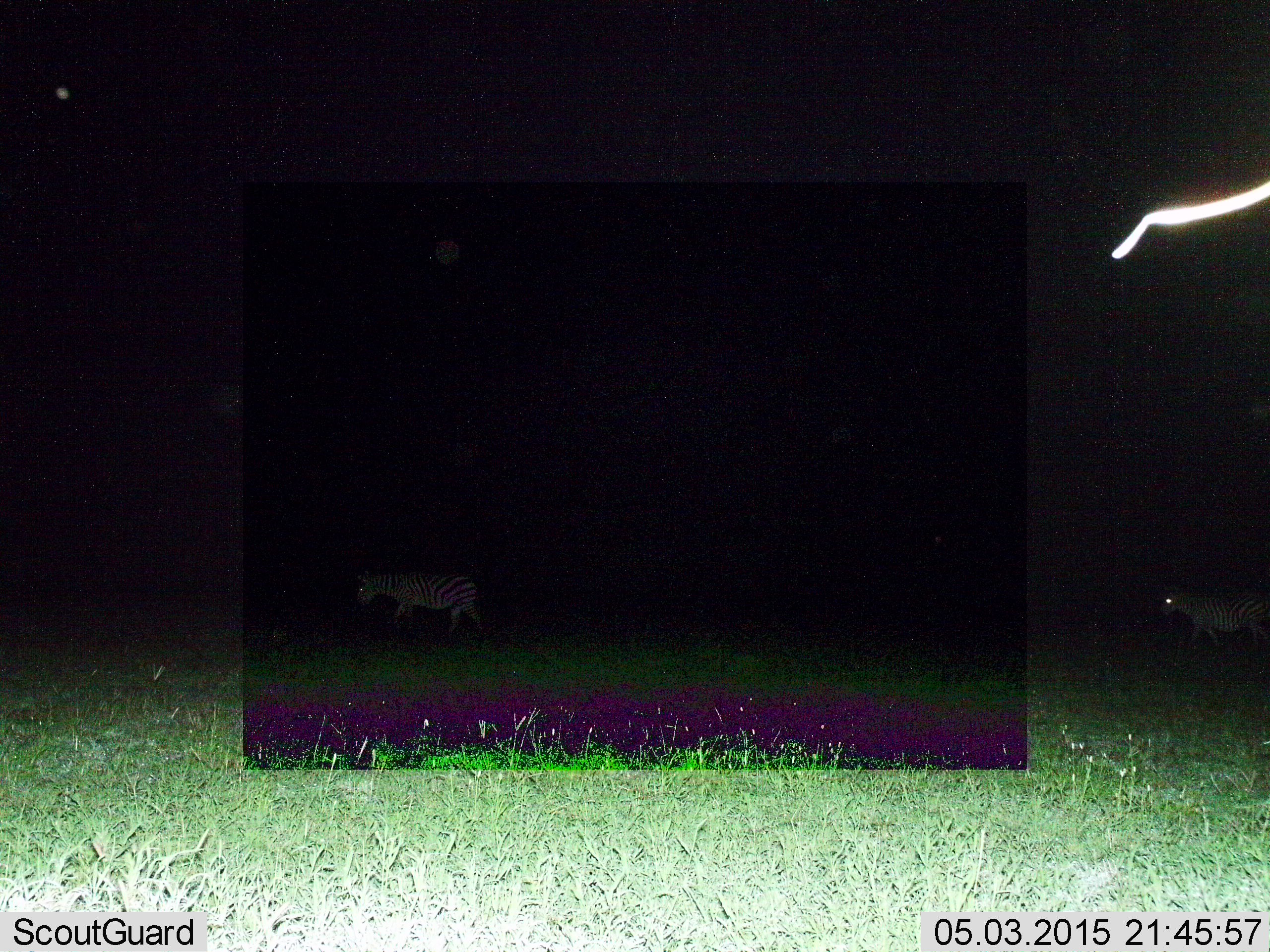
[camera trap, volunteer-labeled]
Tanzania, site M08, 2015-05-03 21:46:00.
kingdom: Animalia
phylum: Chordata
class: Mammalia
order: Perissodactyla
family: Equidae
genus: Equus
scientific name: Equus quagga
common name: plains zebra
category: zebra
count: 2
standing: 20%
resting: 0%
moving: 90%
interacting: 0%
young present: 0%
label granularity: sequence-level